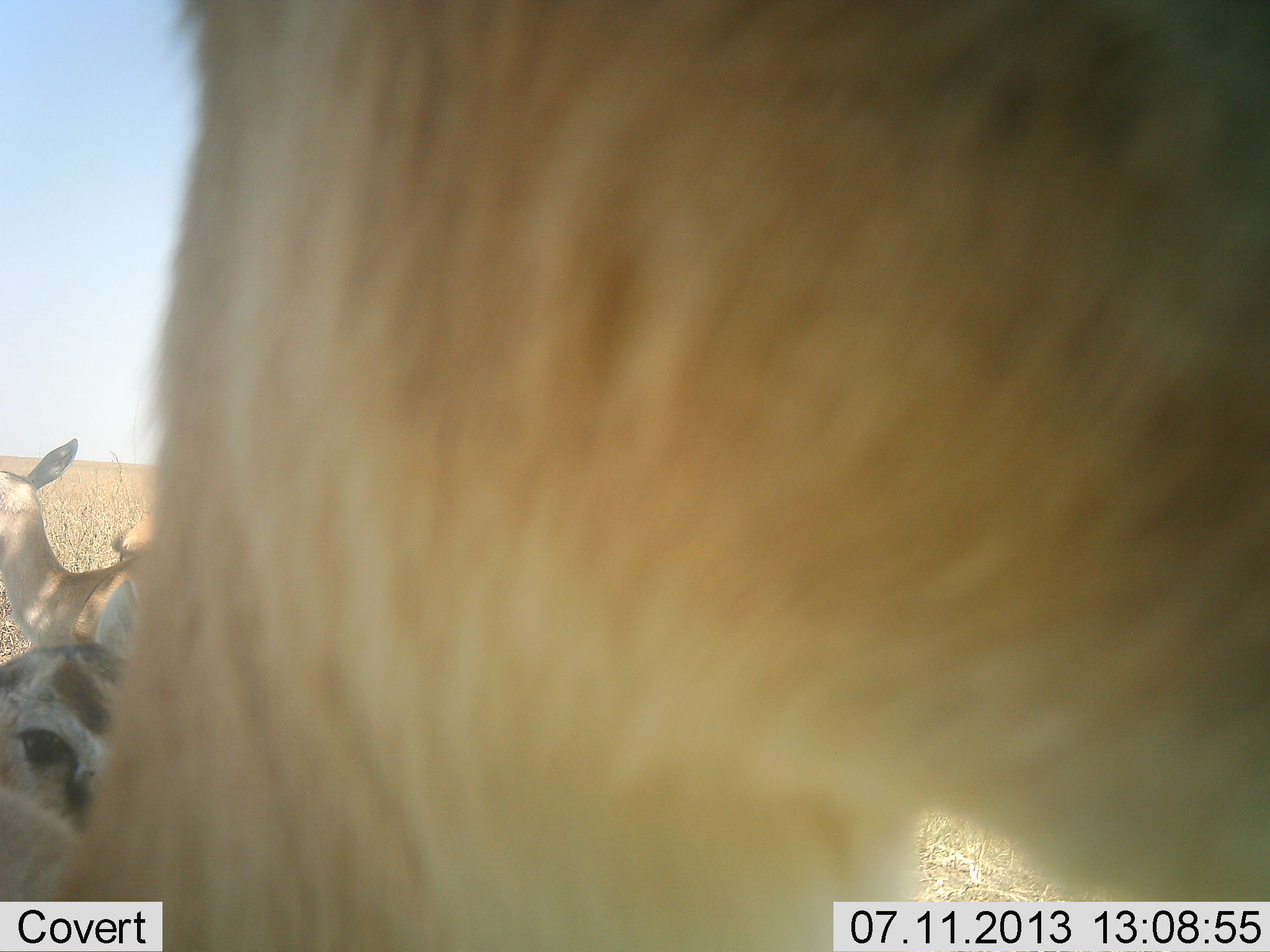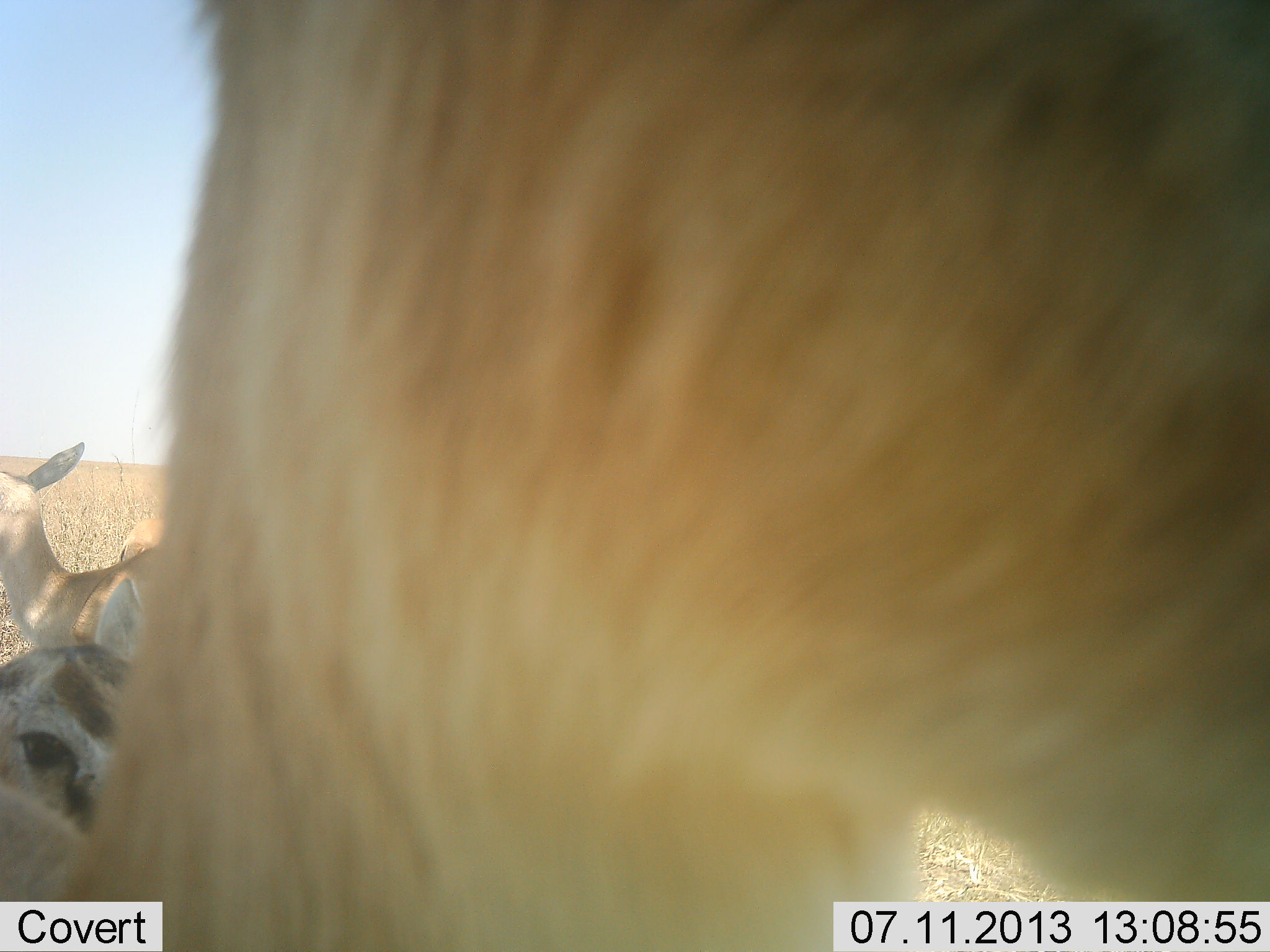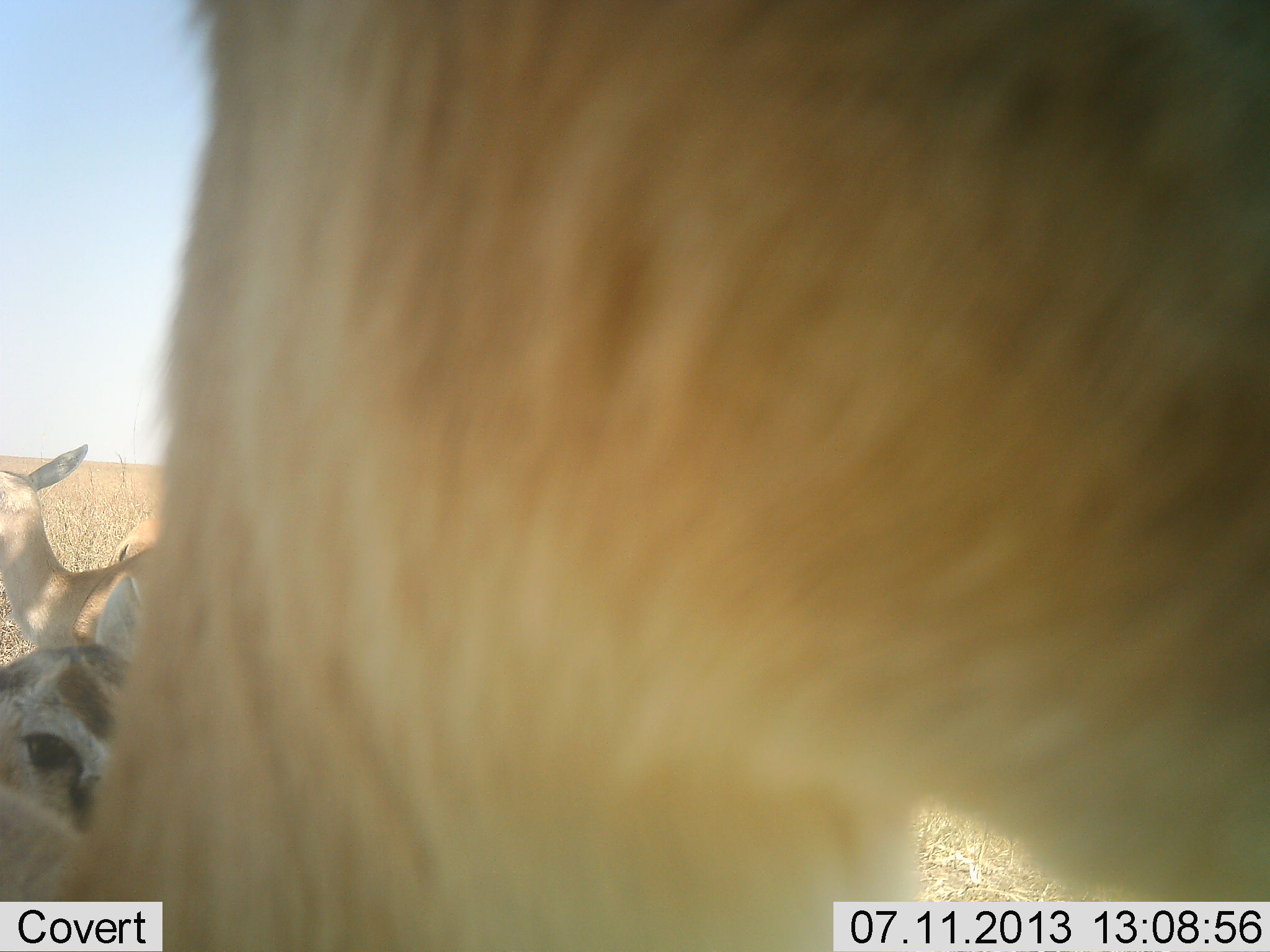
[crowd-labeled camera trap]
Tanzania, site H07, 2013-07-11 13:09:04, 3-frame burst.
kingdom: Animalia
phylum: Chordata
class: Mammalia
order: Artiodactyla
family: Bovidae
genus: Nanger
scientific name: Nanger granti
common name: grant's gazelle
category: gazellegrants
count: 3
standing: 83%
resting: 28%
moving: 0%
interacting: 11%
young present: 6%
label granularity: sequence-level